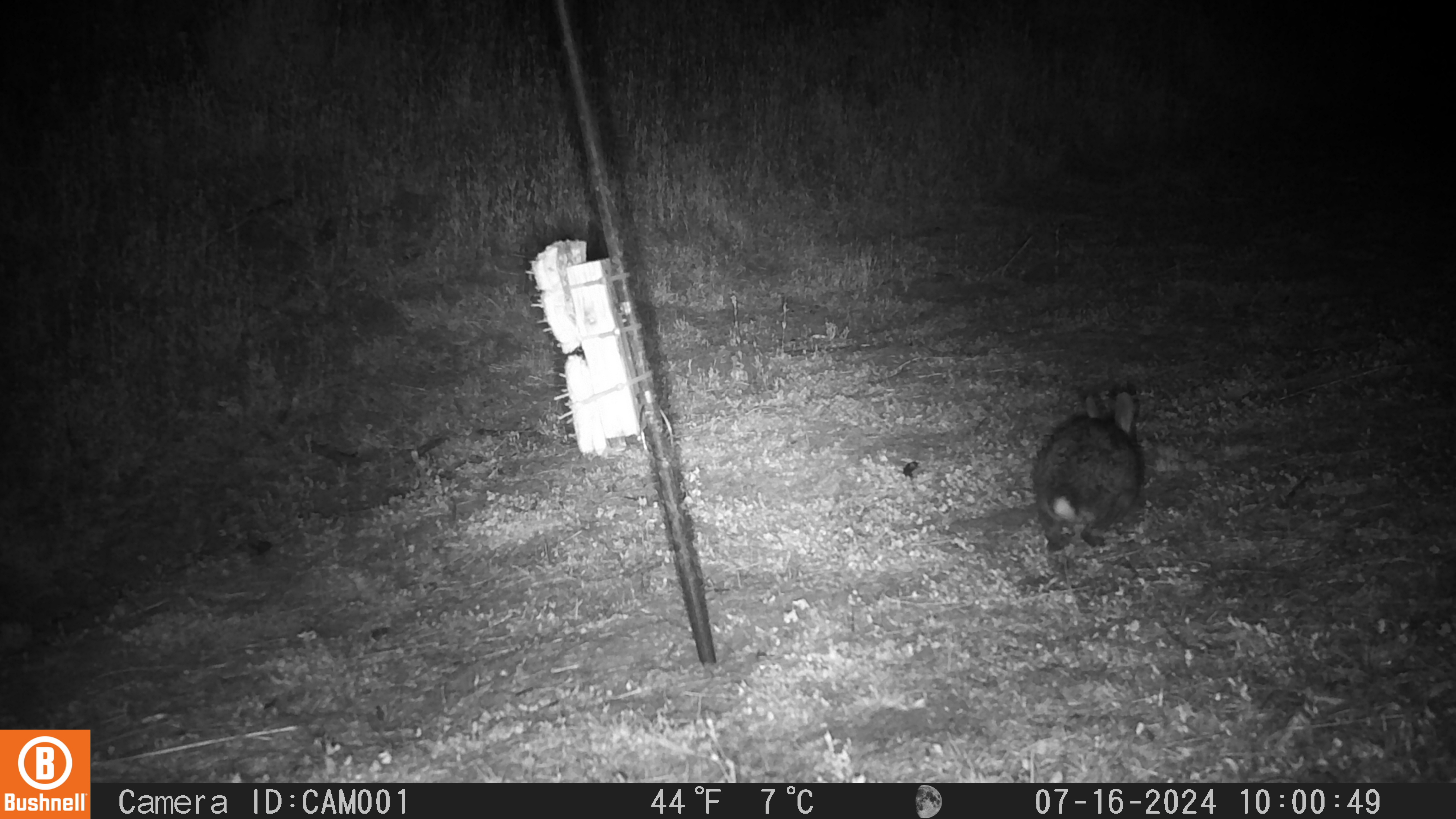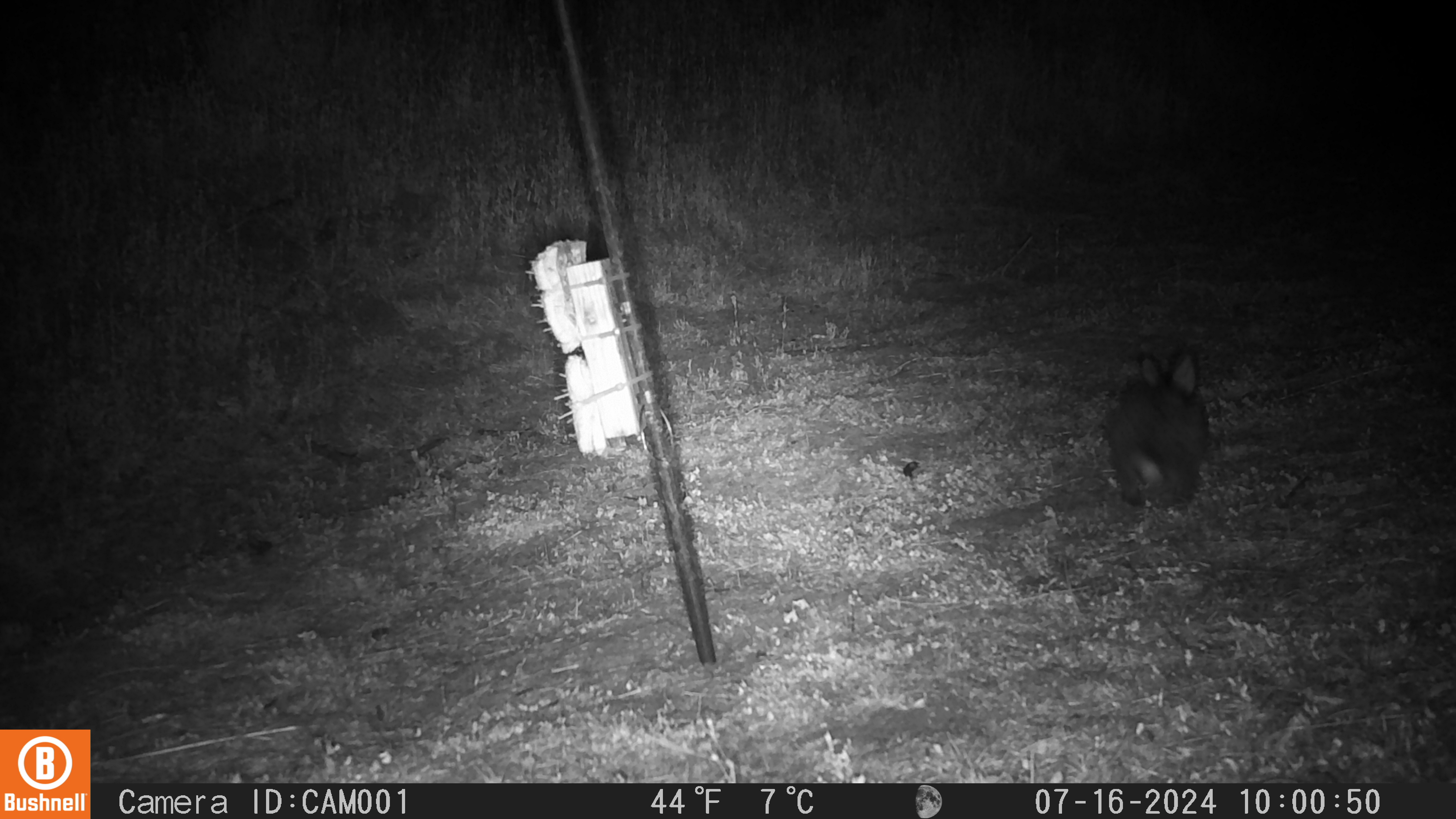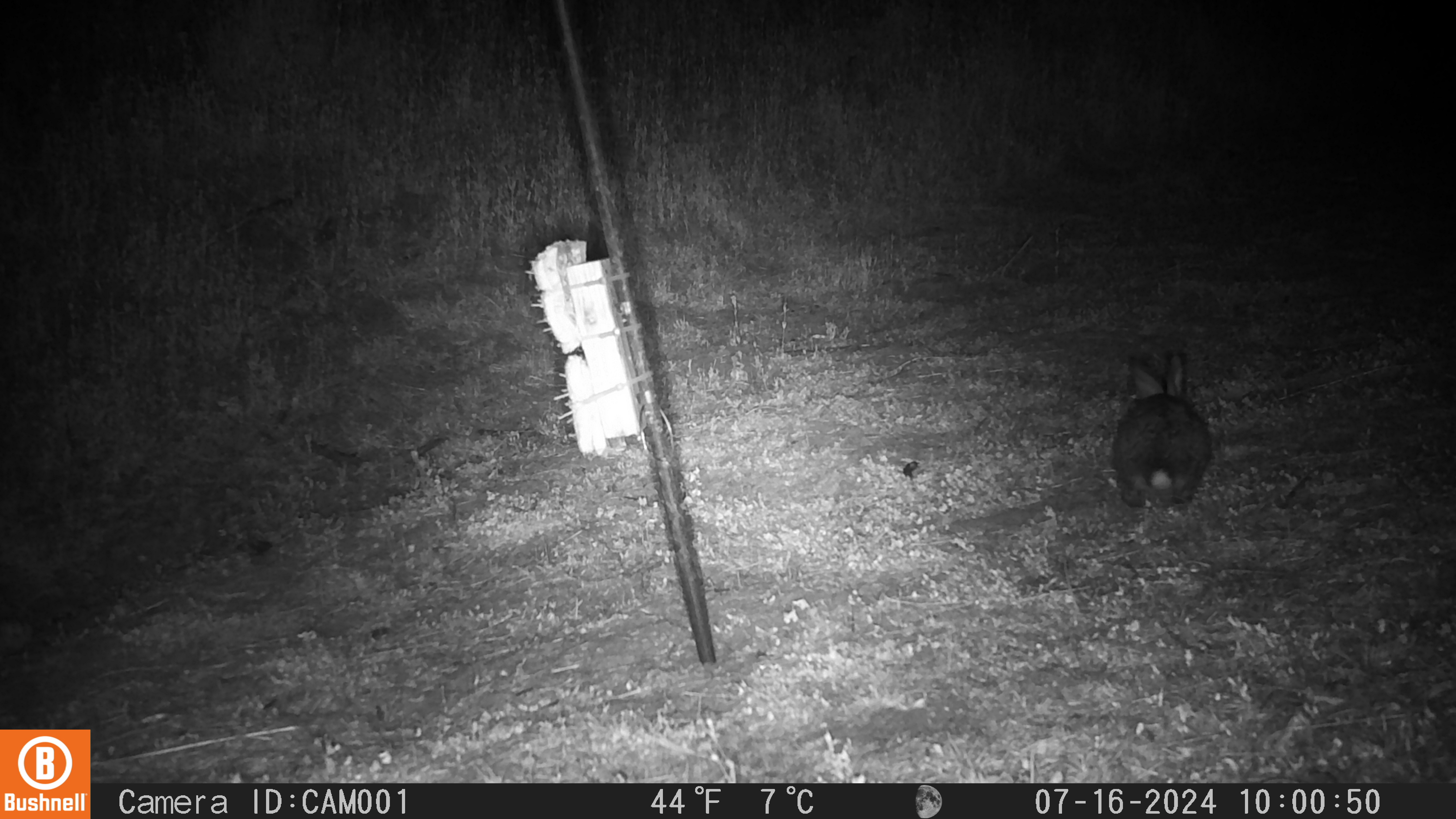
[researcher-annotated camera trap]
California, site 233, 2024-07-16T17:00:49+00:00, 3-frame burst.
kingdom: Animalia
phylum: Chordata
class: Mammalia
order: Lagomorpha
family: Leporidae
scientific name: Leporidae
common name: rabbit